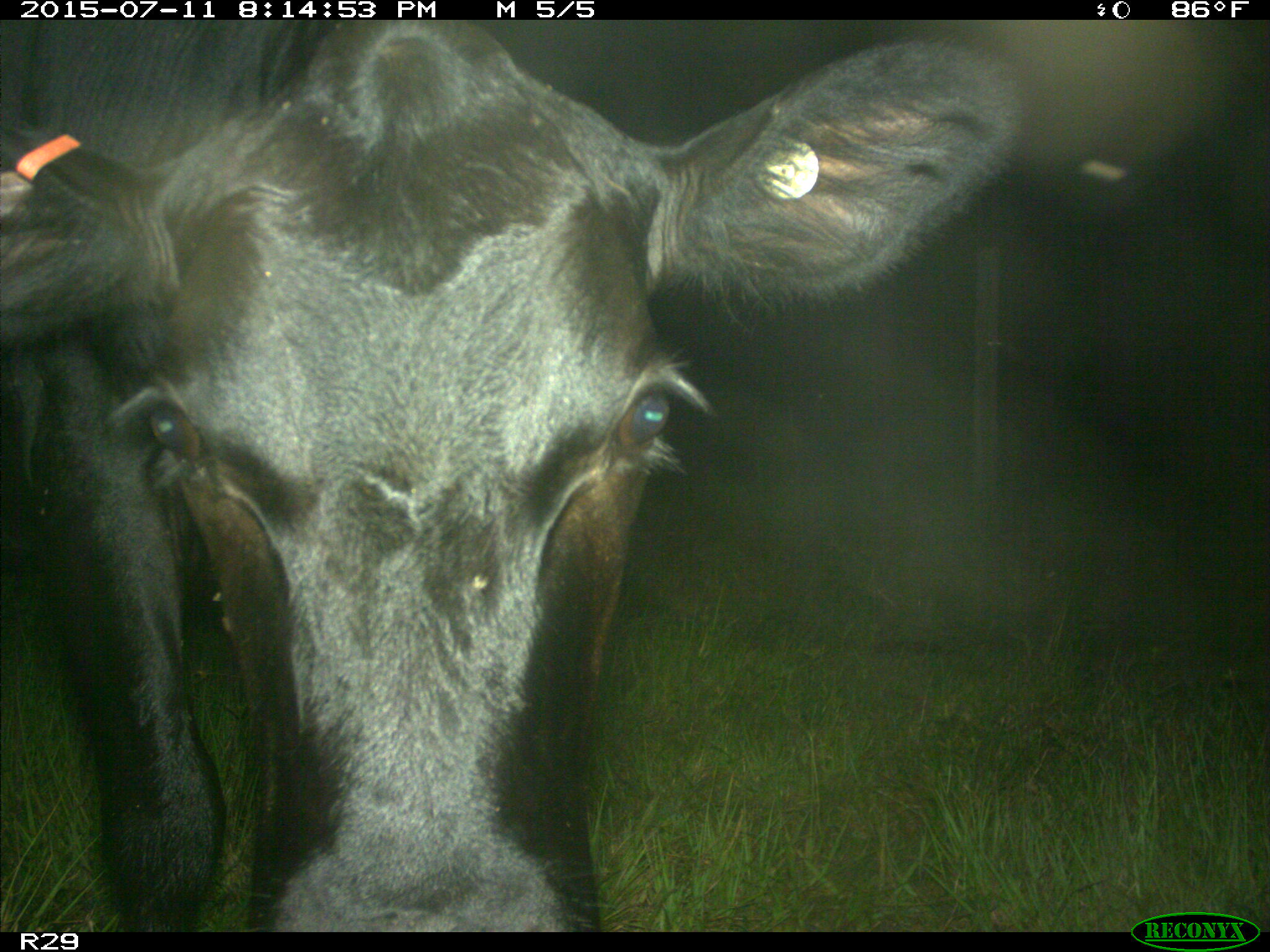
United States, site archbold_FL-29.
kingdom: Animalia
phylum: Chordata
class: Mammalia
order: Artiodactyla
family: Bovidae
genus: Bos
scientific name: Bos taurus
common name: domestic cow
Bos taurus (domestic cow).